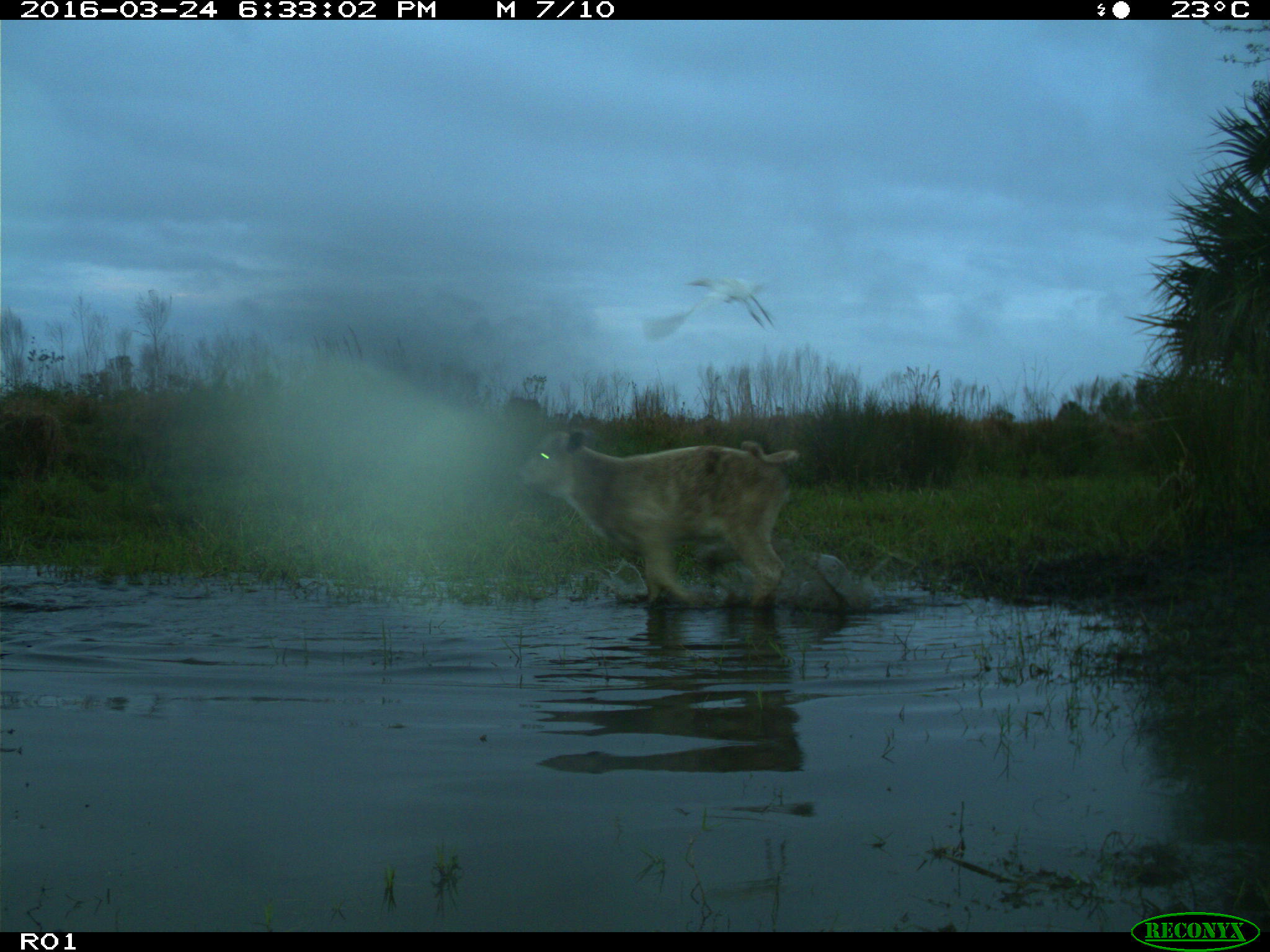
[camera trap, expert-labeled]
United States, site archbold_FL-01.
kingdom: Animalia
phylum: Chordata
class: Mammalia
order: Artiodactyla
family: Bovidae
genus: Bos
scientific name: Bos taurus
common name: domestic cow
Bos taurus (domestic cow).